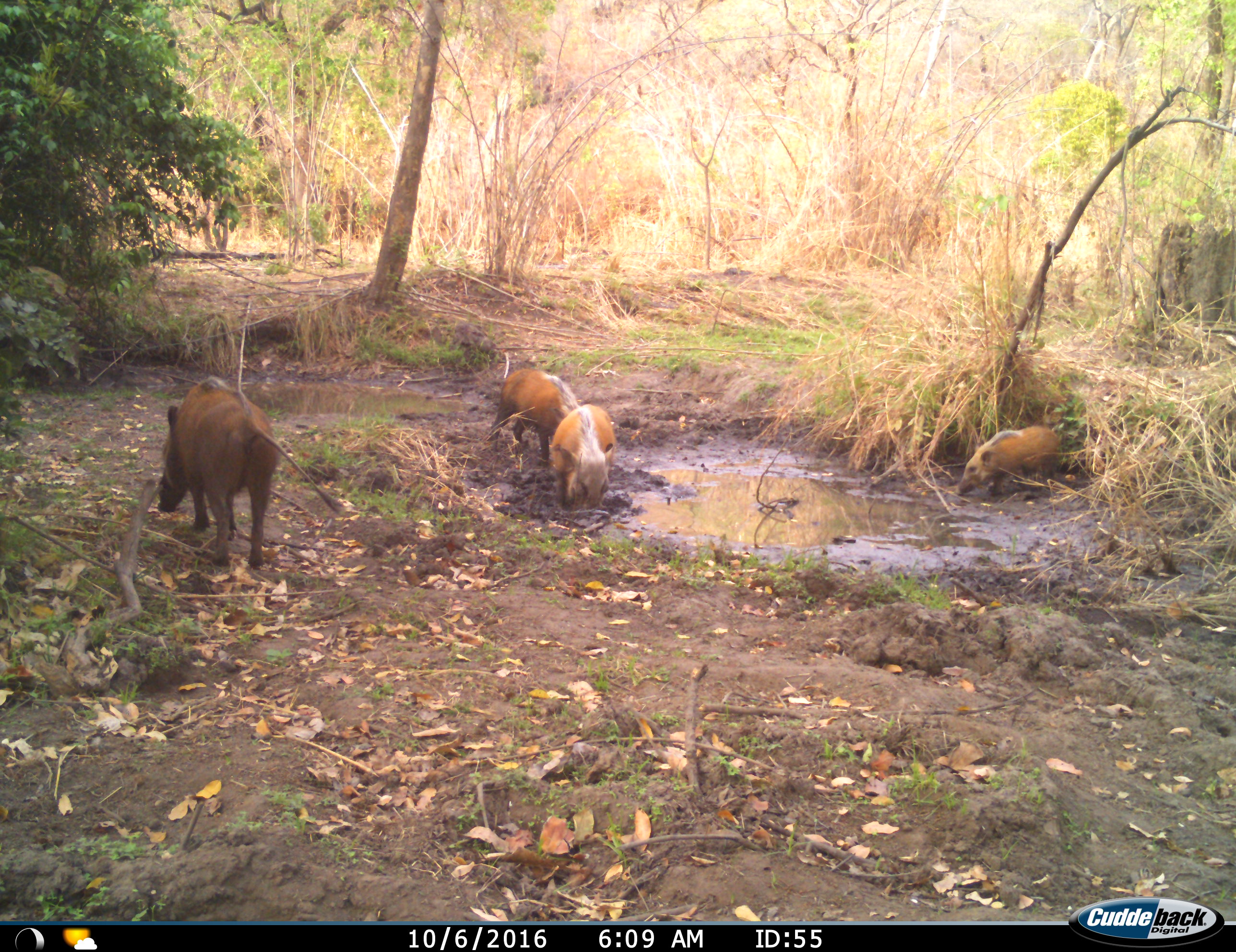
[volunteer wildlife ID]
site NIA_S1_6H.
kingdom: Animalia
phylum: Chordata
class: Mammalia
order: Artiodactyla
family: Suidae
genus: Potamochoerus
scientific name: Potamochoerus larvatus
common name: bushpig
Bushpig (Potamochoerus larvatus), count 4. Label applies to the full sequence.